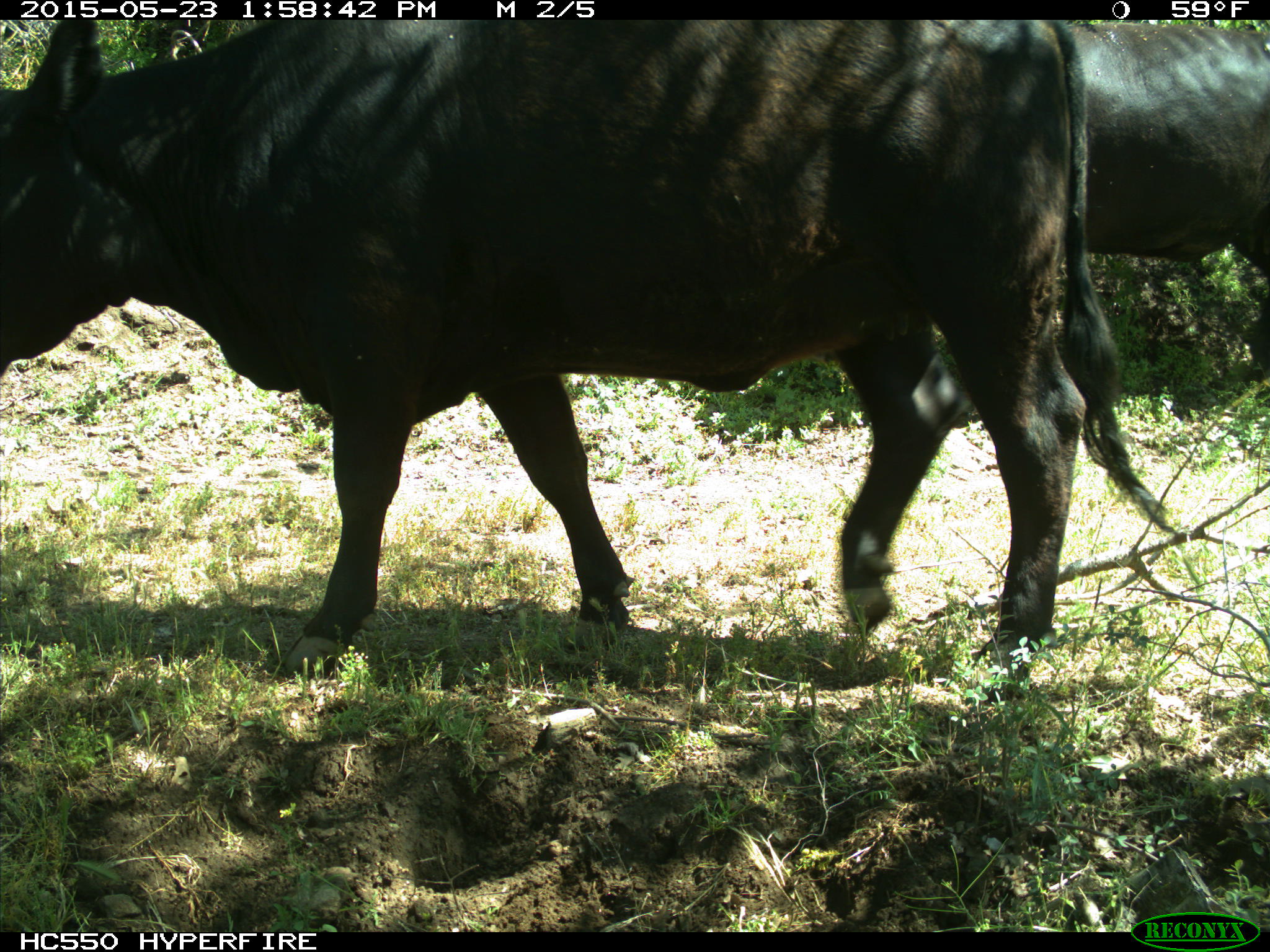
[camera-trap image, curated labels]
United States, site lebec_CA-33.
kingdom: Animalia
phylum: Chordata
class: Mammalia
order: Artiodactyla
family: Bovidae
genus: Bos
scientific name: Bos taurus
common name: domestic cow